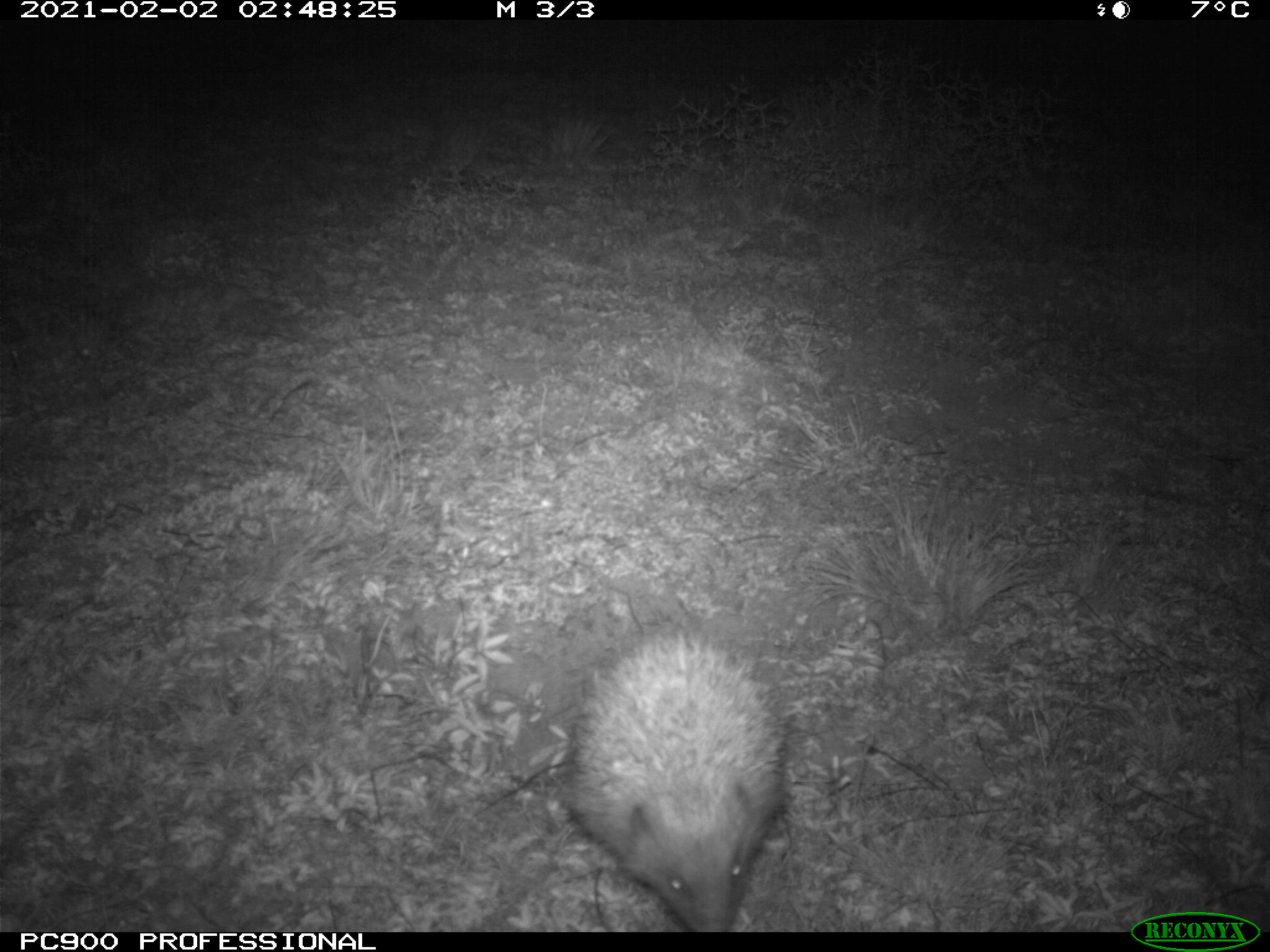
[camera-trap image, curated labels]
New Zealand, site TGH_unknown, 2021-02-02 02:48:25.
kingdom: Animalia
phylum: Chordata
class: Mammalia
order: Eulipotyphla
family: Erinaceidae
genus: Erinaceus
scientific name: Erinaceus europaeus europaeus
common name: european hedgehog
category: hedgehog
Hedgehog (european hedgehog) (Erinaceus europaeus europaeus).